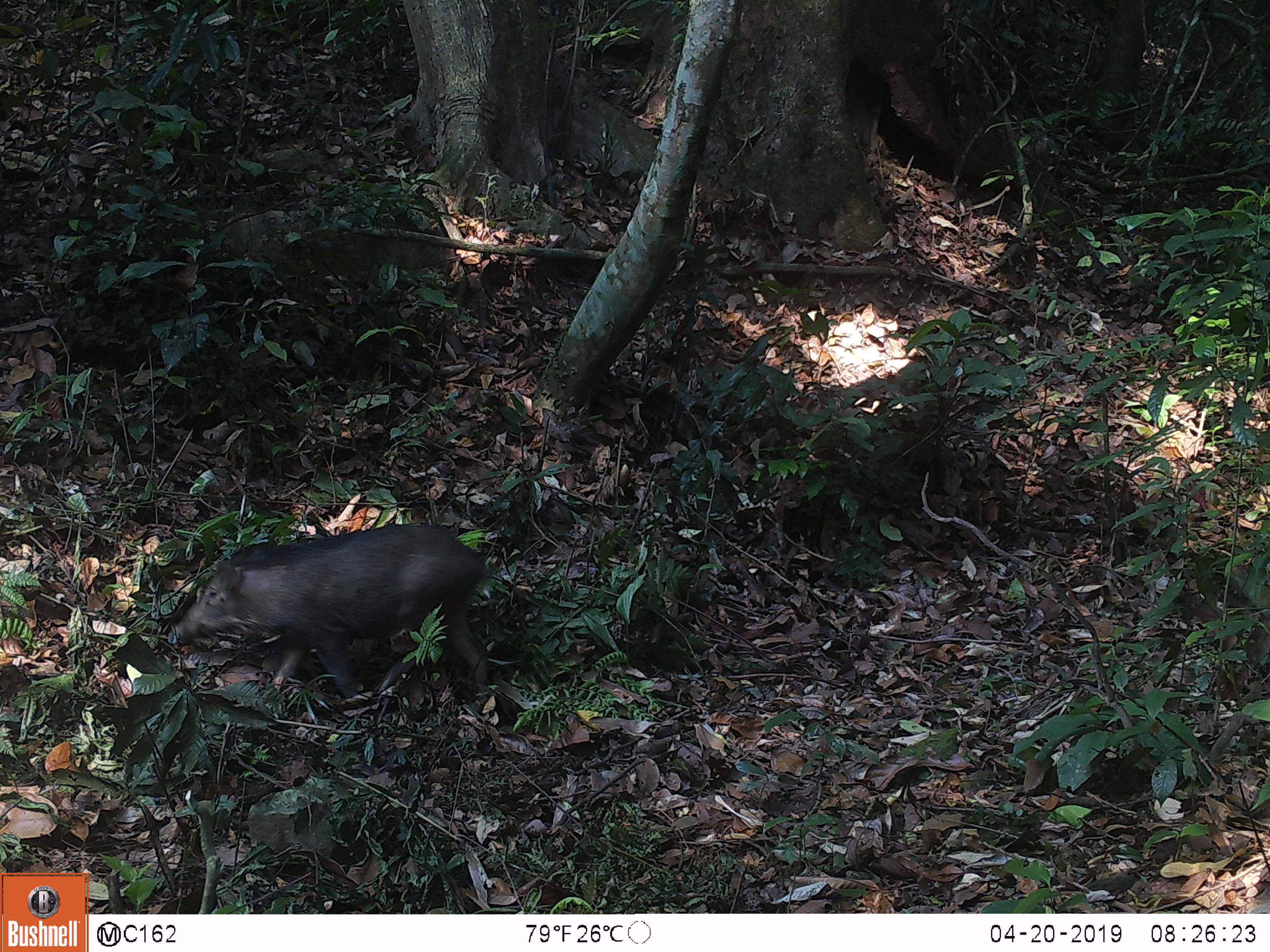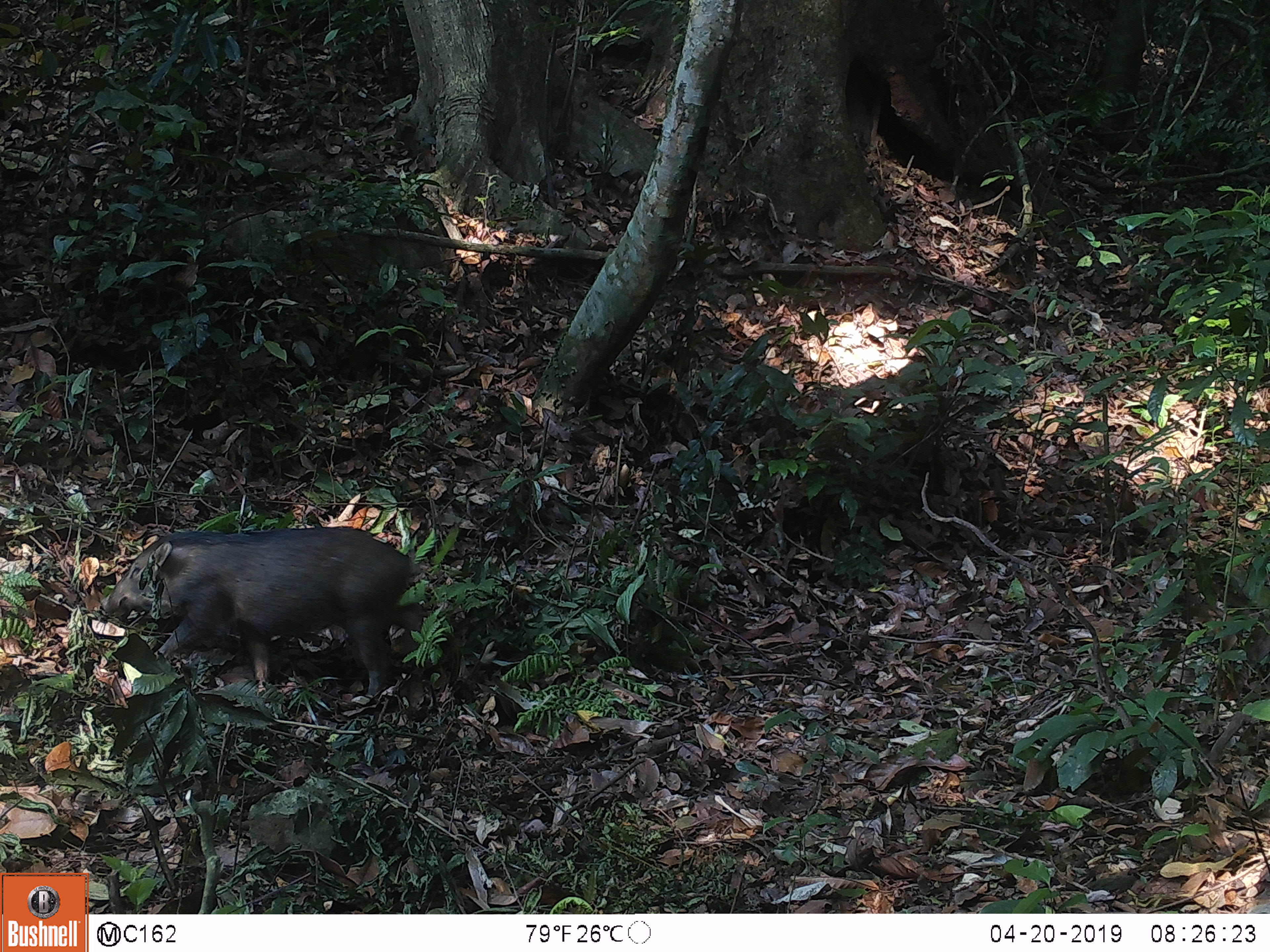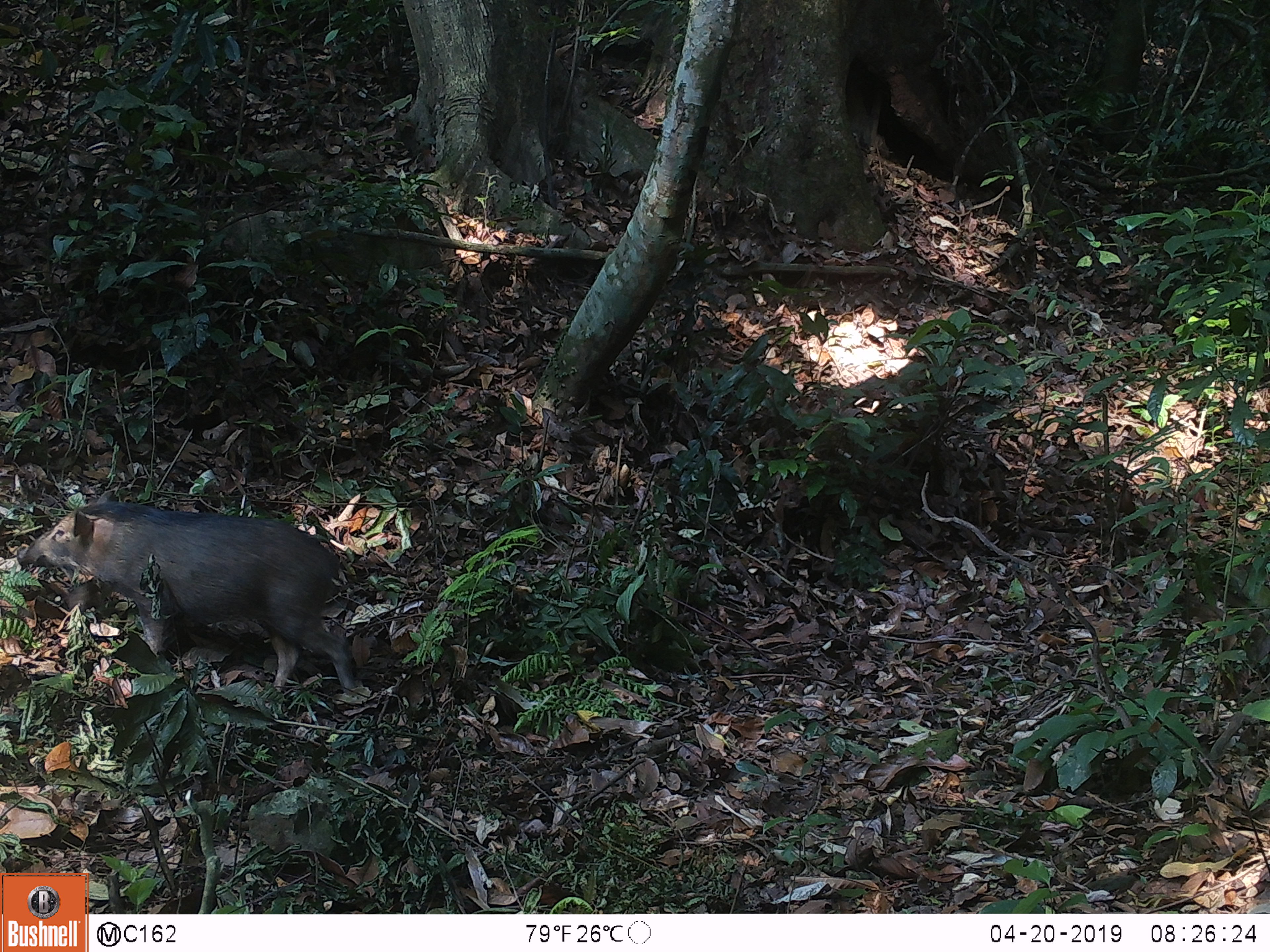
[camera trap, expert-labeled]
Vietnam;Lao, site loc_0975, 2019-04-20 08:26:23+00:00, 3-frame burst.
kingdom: Animalia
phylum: Chordata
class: Mammalia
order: Artiodactyla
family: Suidae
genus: Sus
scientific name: Sus scrofa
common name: eurasian wild pig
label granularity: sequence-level